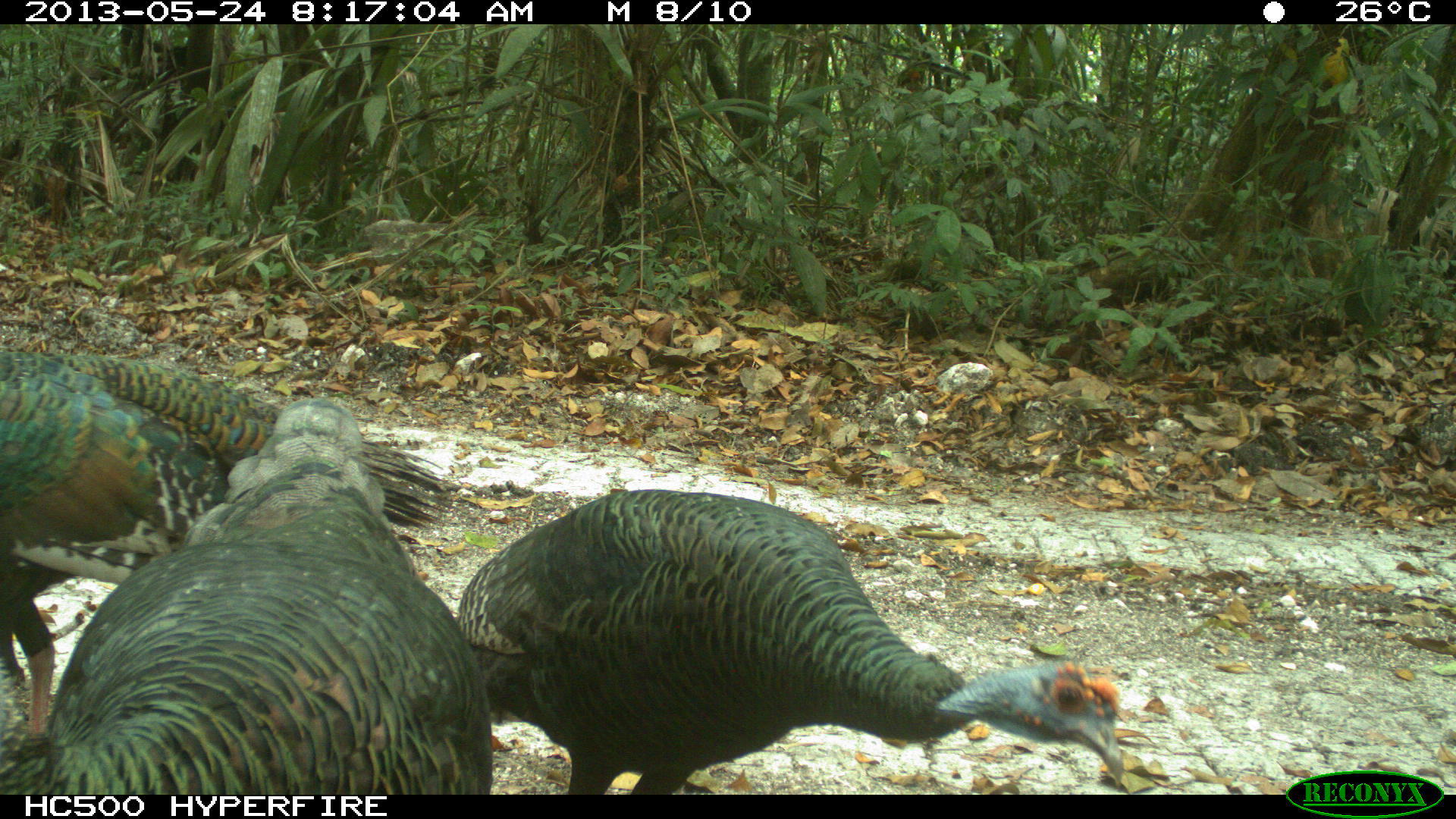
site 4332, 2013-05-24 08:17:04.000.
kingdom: Animalia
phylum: Chordata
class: Aves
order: Galliformes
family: Phasianidae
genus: Meleagris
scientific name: Meleagris ocellata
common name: ocellated turkey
Meleagris ocellata (ocellated turkey), count 3.